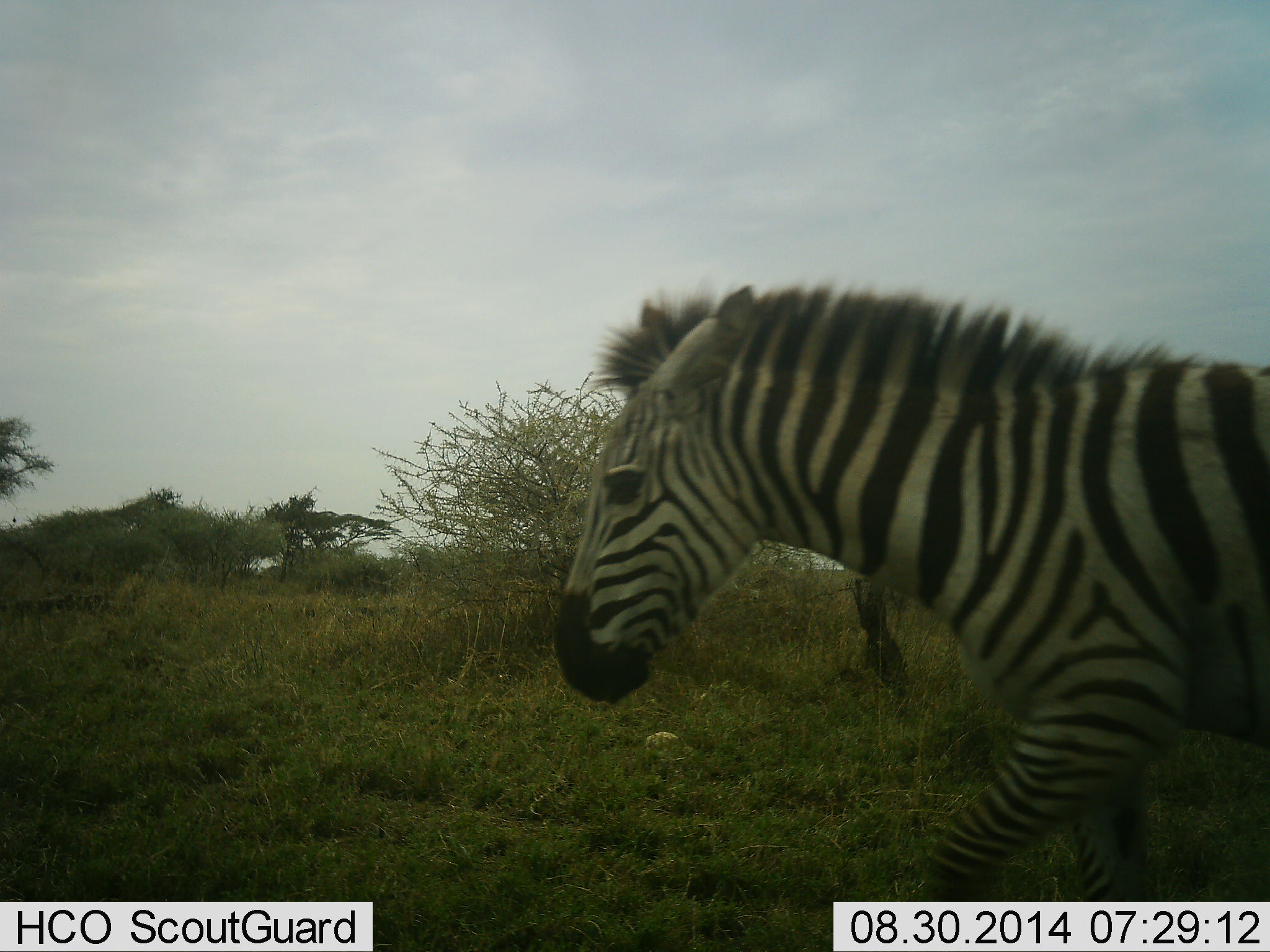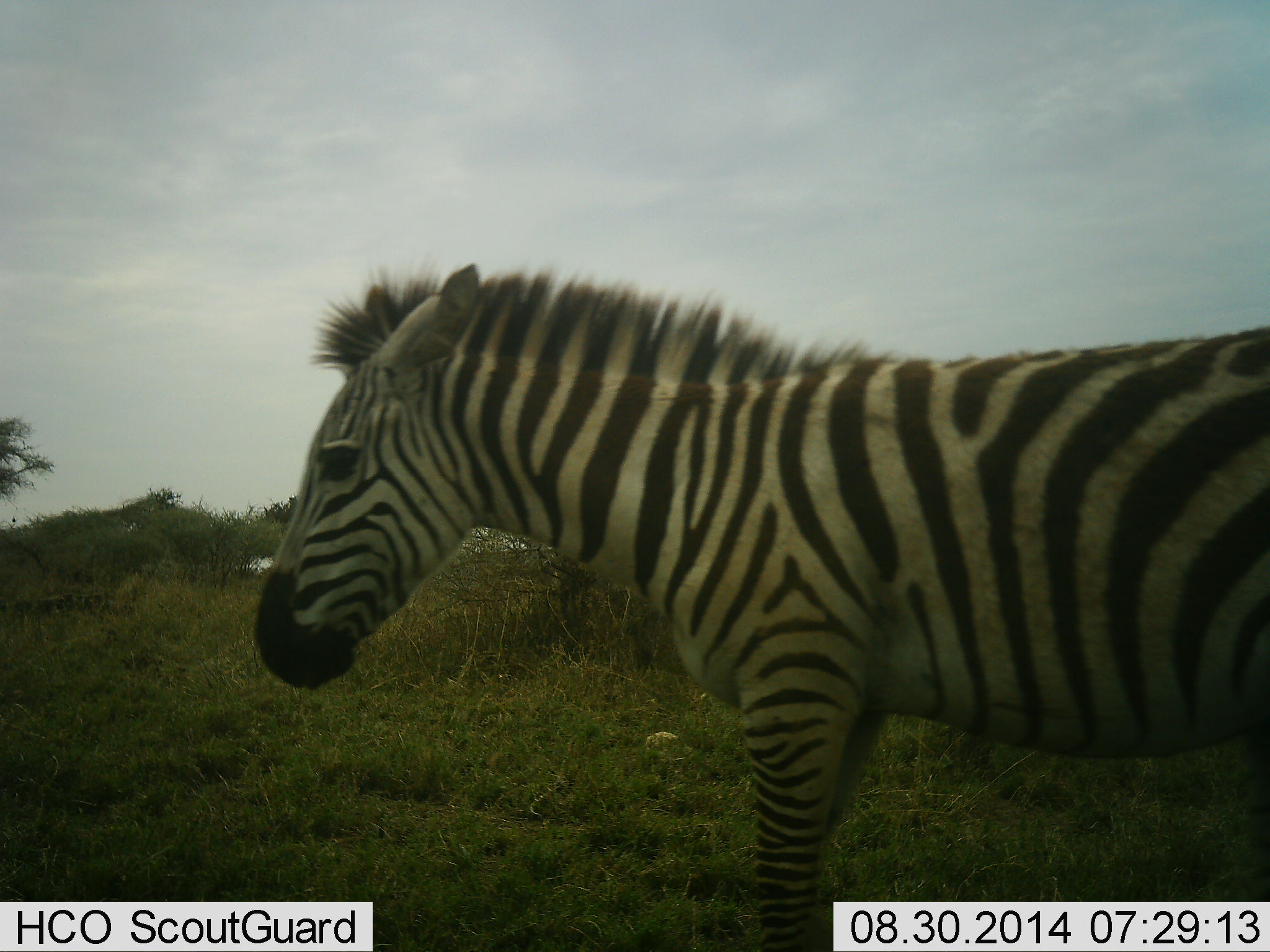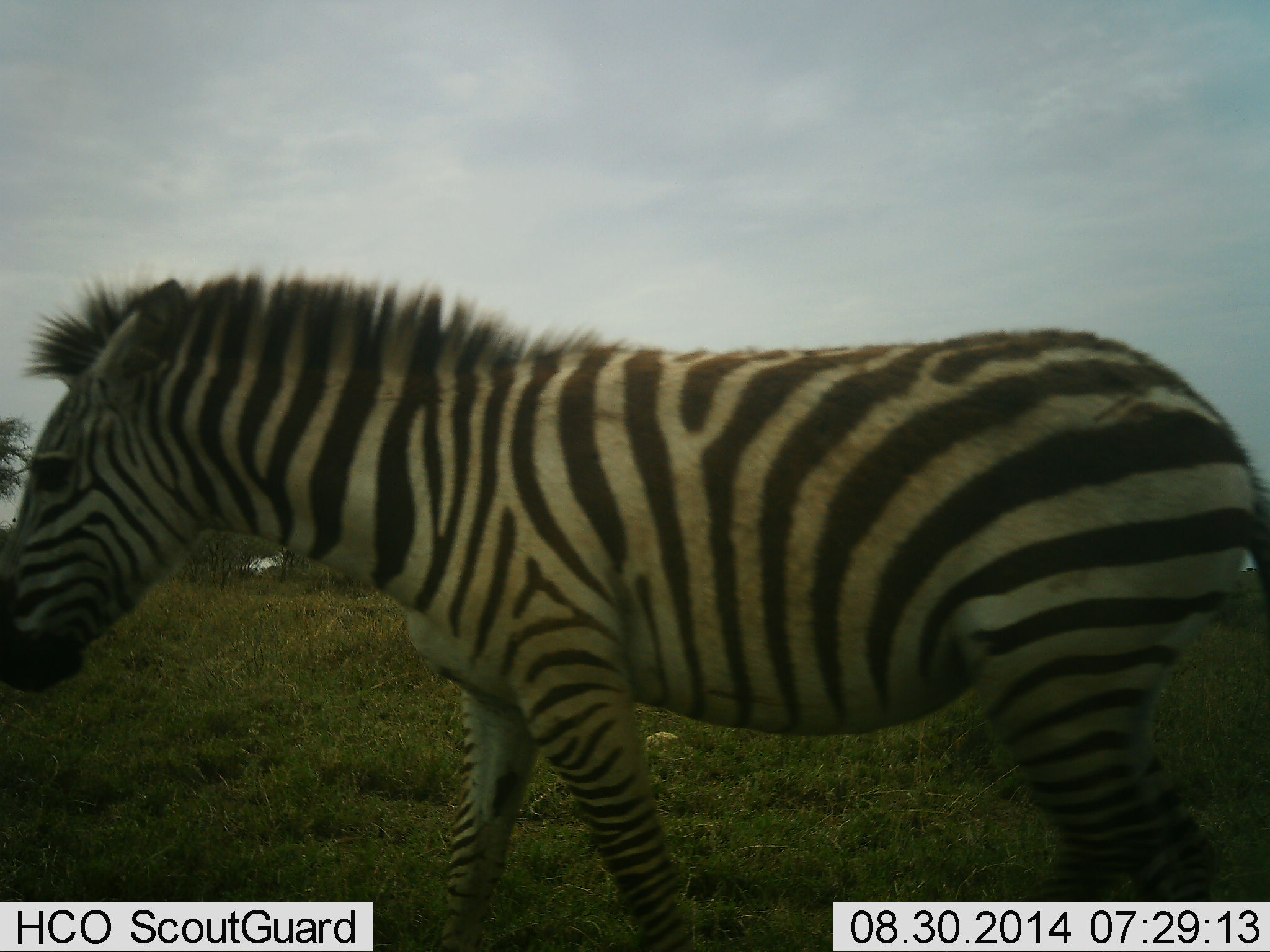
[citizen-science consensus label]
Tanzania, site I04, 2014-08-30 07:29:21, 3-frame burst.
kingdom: Animalia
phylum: Chordata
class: Mammalia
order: Perissodactyla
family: Equidae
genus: Equus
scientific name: Equus quagga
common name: plains zebra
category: zebra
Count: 1.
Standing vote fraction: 20%.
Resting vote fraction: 0%.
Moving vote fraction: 80%.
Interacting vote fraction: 0%.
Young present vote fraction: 10%.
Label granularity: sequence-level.